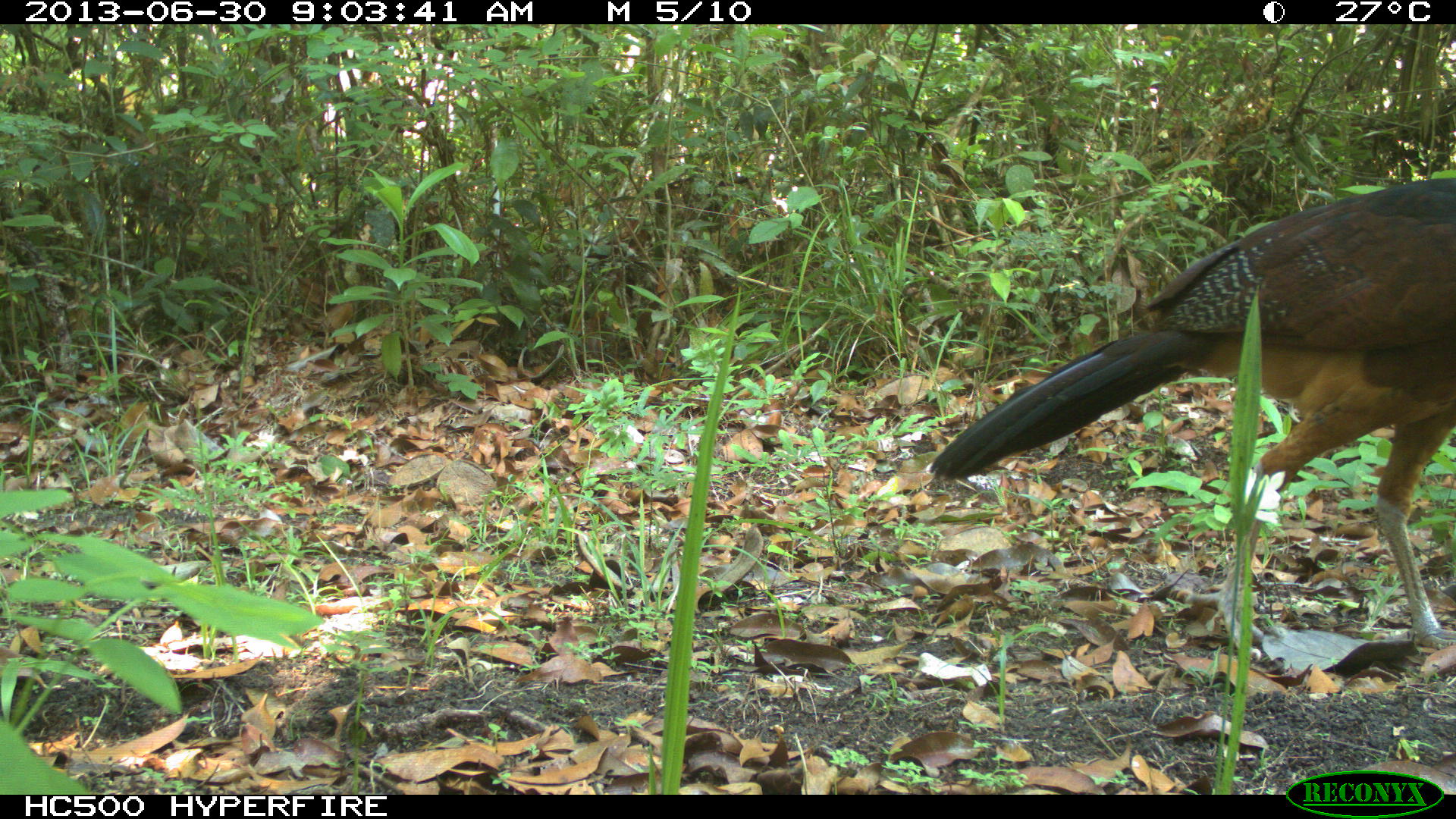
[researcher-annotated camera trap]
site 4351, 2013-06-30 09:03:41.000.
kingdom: Animalia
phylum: Chordata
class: Aves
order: Galliformes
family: Cracidae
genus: Crax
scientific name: Crax rubra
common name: great curassow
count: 1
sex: female